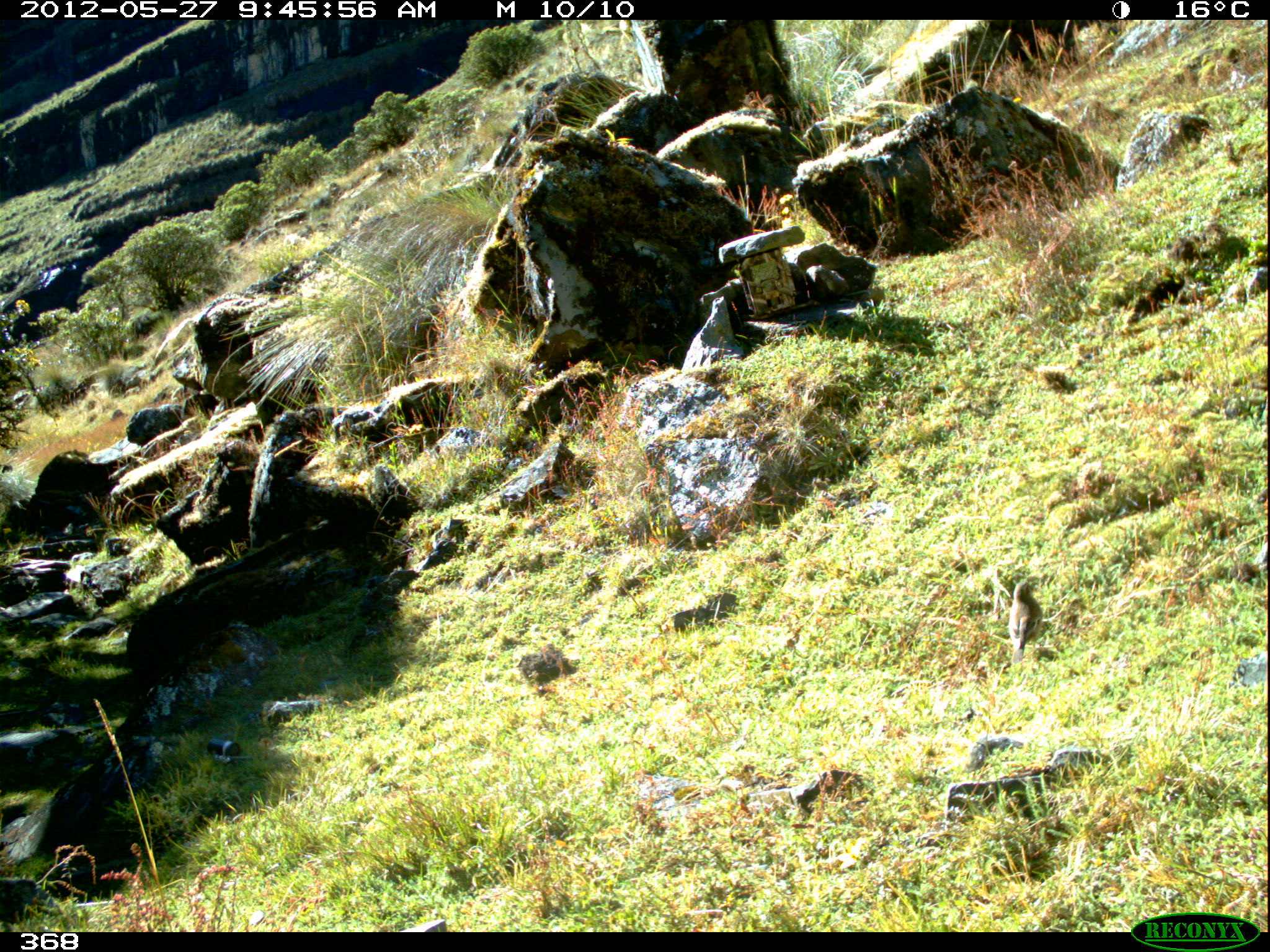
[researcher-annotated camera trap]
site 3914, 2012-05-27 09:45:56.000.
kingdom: Animalia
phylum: Chordata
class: Aves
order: Passeriformes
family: Furnariidae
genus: Cinclodes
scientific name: Cinclodes fuscus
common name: buff-winged cinclodes